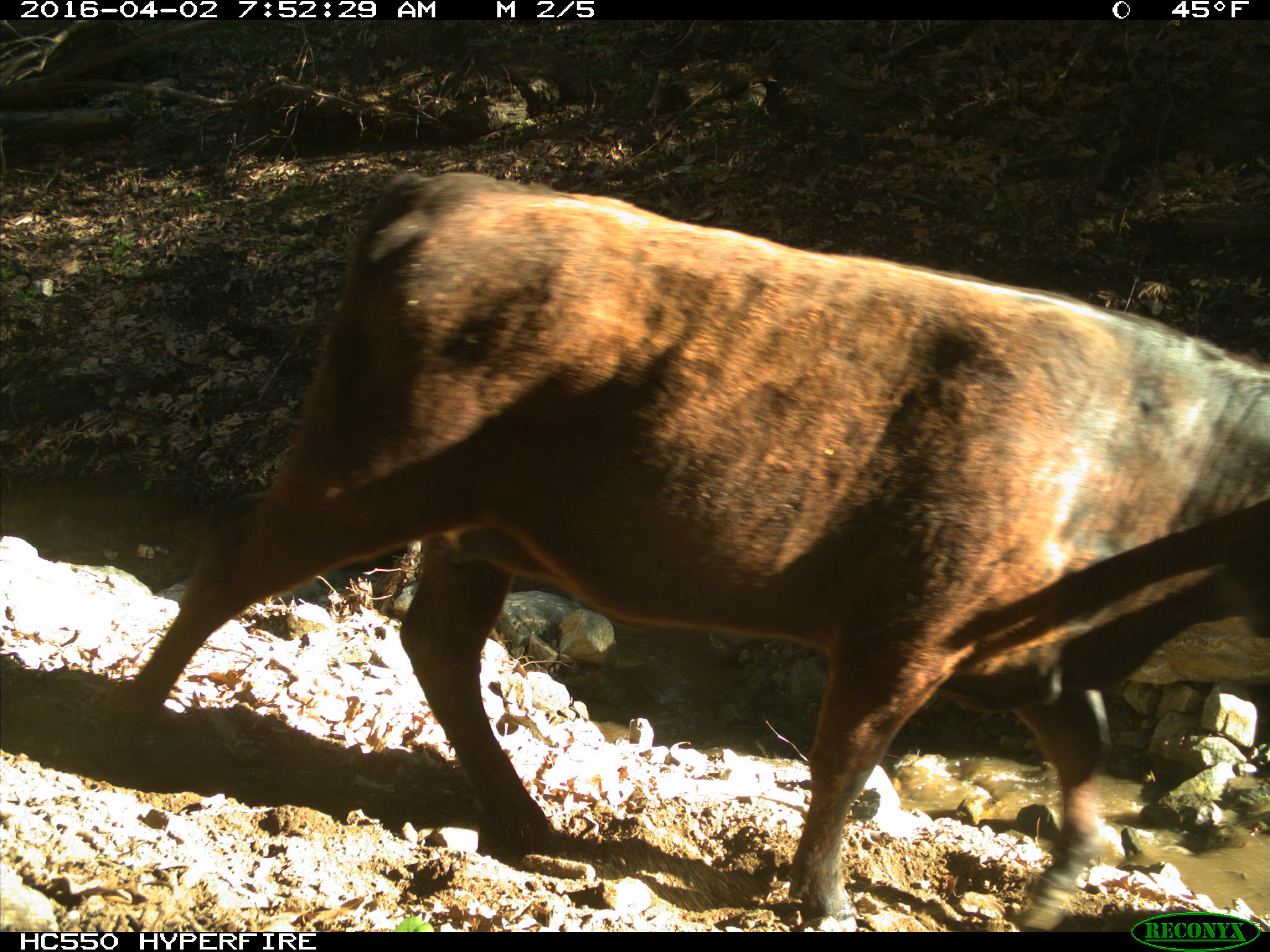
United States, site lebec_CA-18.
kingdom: Animalia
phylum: Chordata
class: Mammalia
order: Artiodactyla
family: Bovidae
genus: Bos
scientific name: Bos taurus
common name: domestic cow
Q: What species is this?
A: Bos taurus (domestic cow).